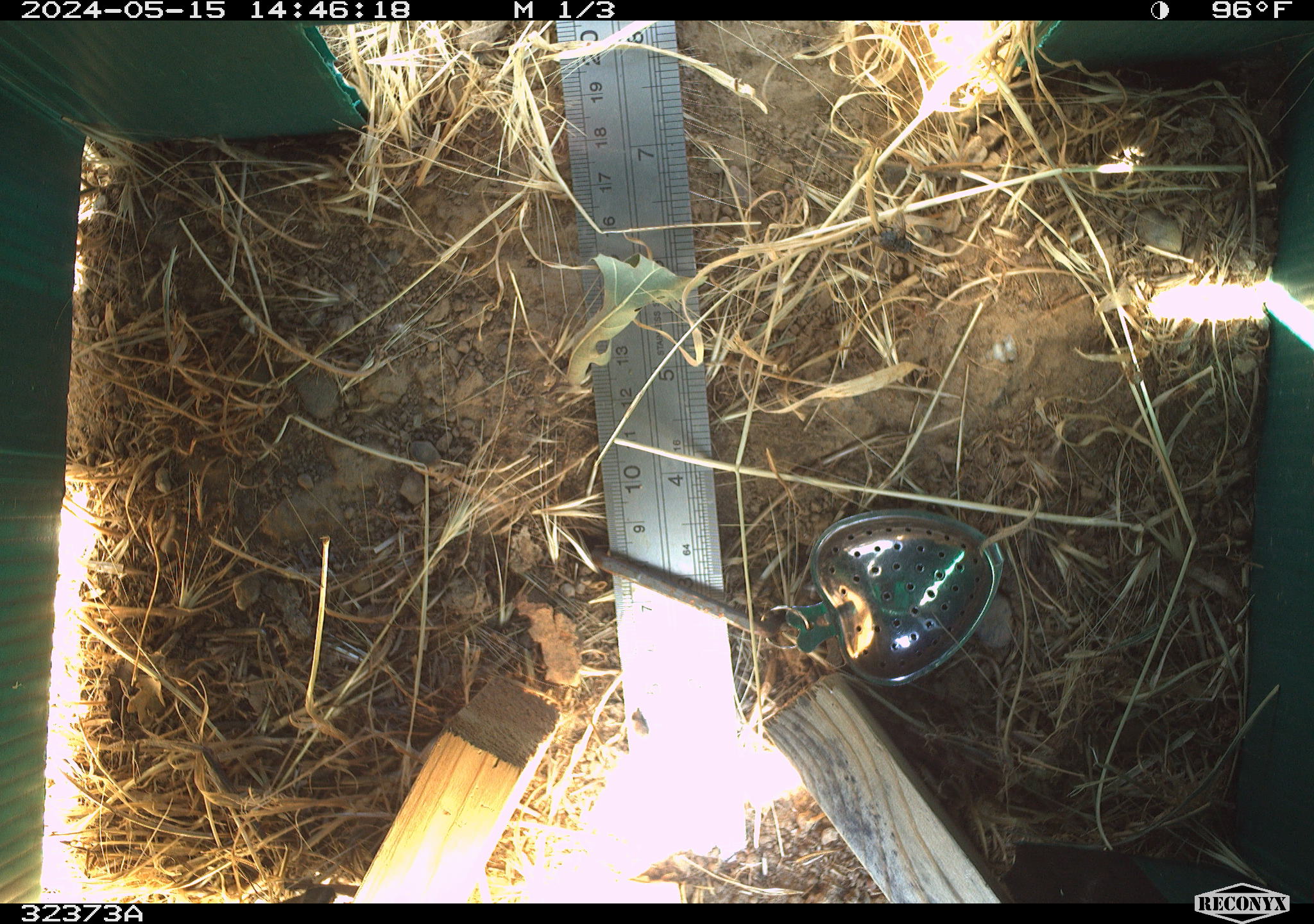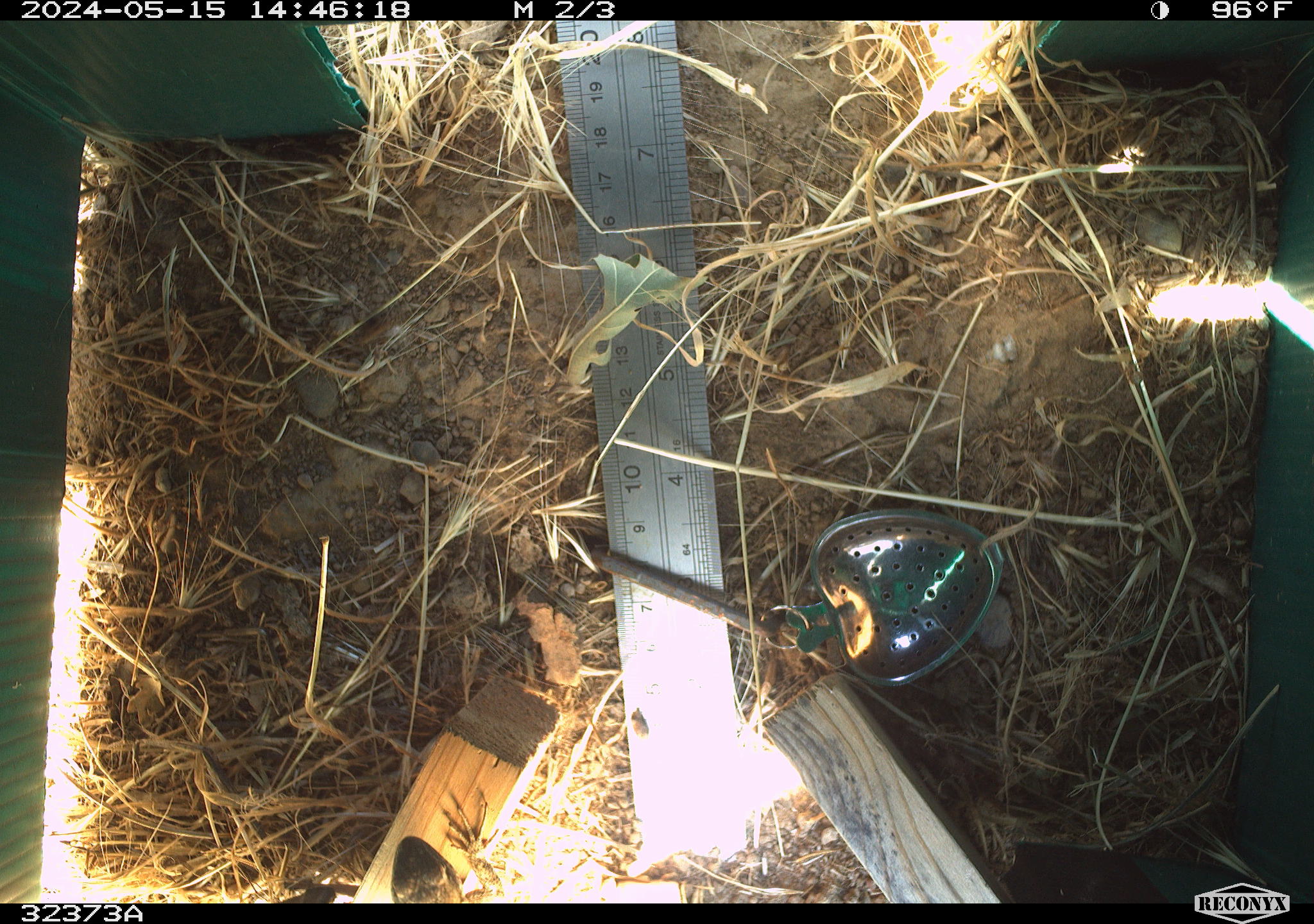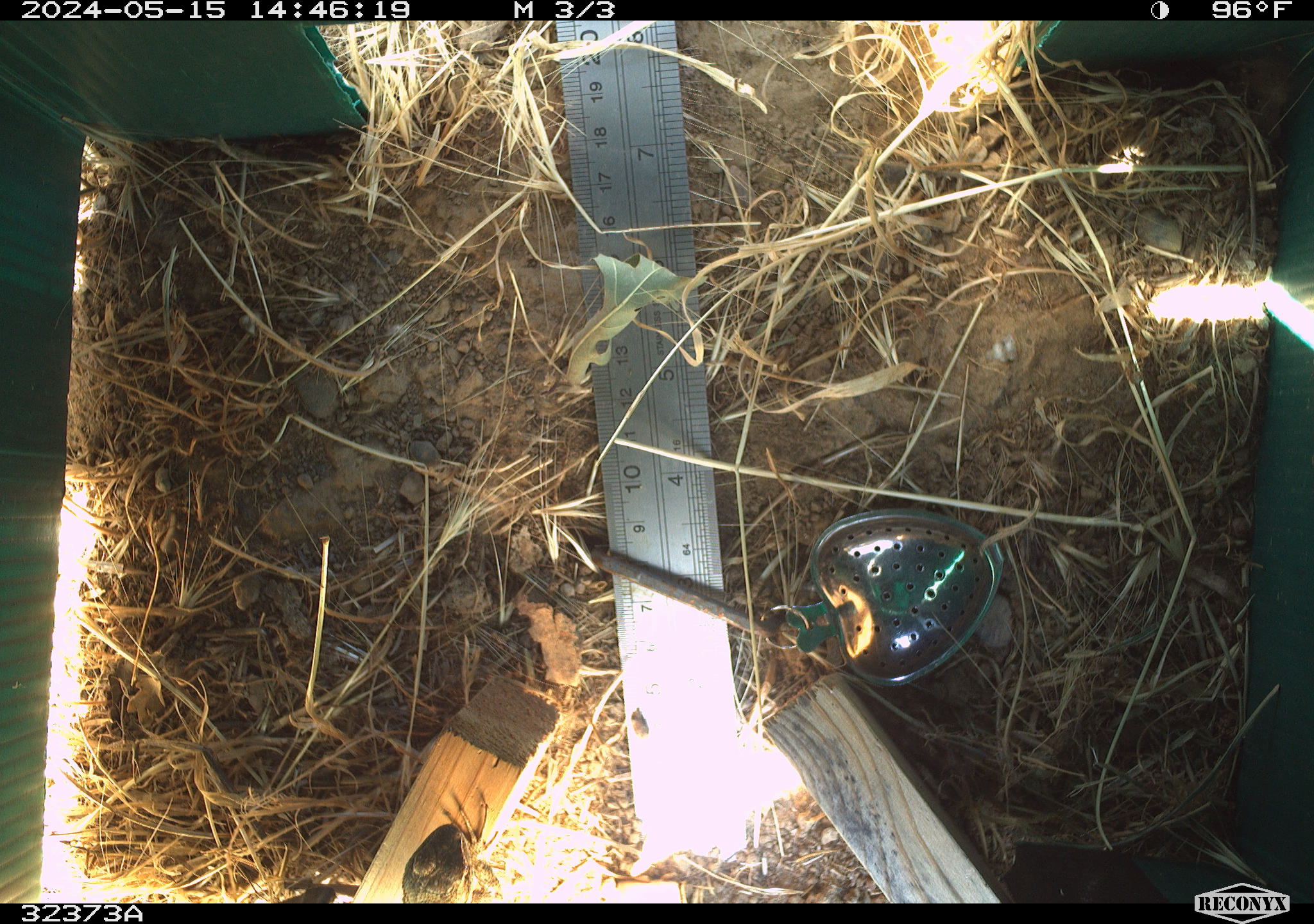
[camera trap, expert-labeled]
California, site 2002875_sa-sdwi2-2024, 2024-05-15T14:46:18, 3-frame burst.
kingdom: Animalia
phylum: Chordata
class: Reptilia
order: Squamata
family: Phrynosomatidae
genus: Sceloporus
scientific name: Sceloporus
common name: spiny lizards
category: sceloporus species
Sceloporus species (spiny lizards) (Sceloporus).